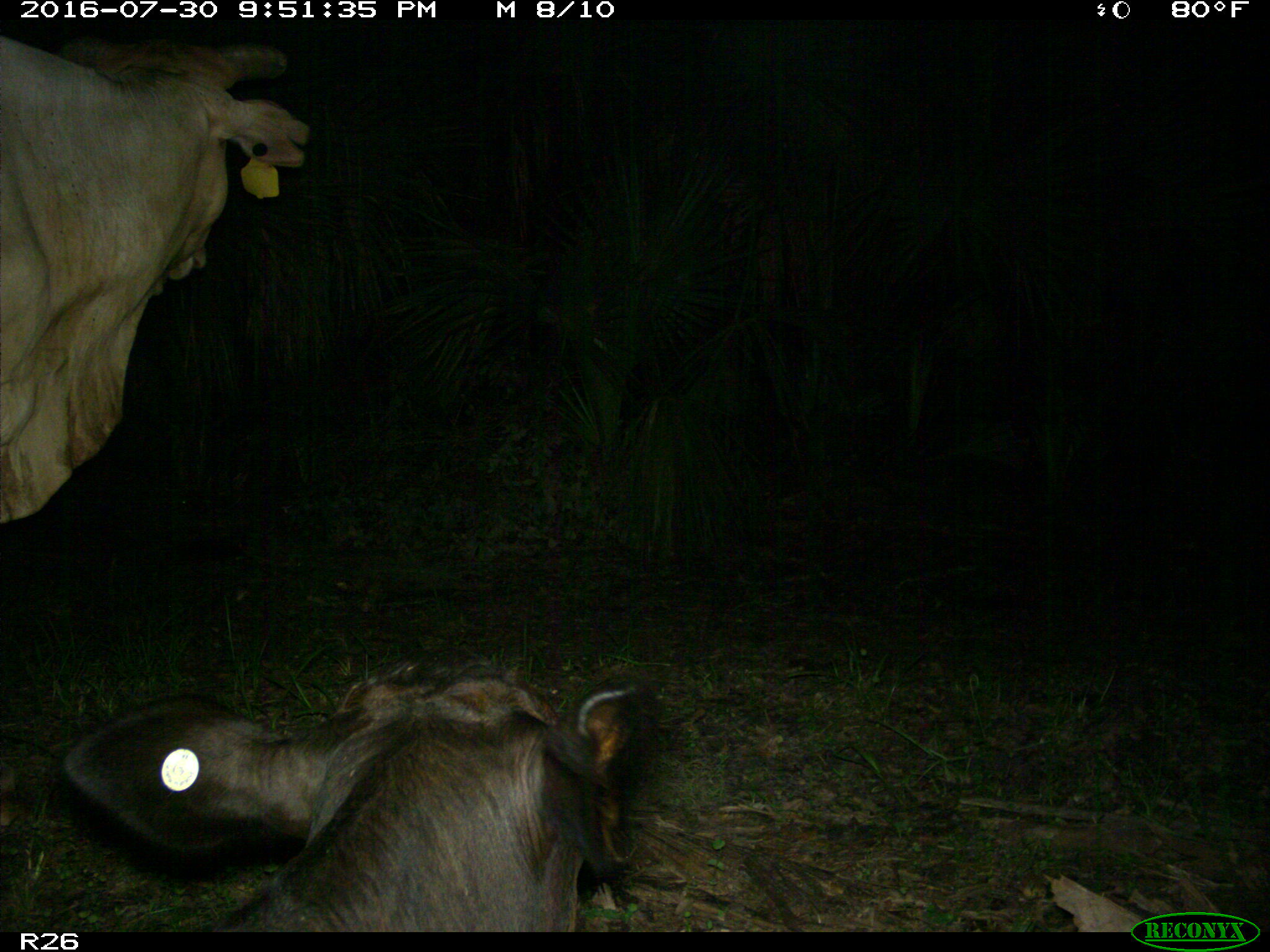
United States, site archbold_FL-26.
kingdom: Animalia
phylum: Chordata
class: Mammalia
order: Artiodactyla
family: Bovidae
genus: Bos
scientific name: Bos taurus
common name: domestic cow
Bos taurus (domestic cow).